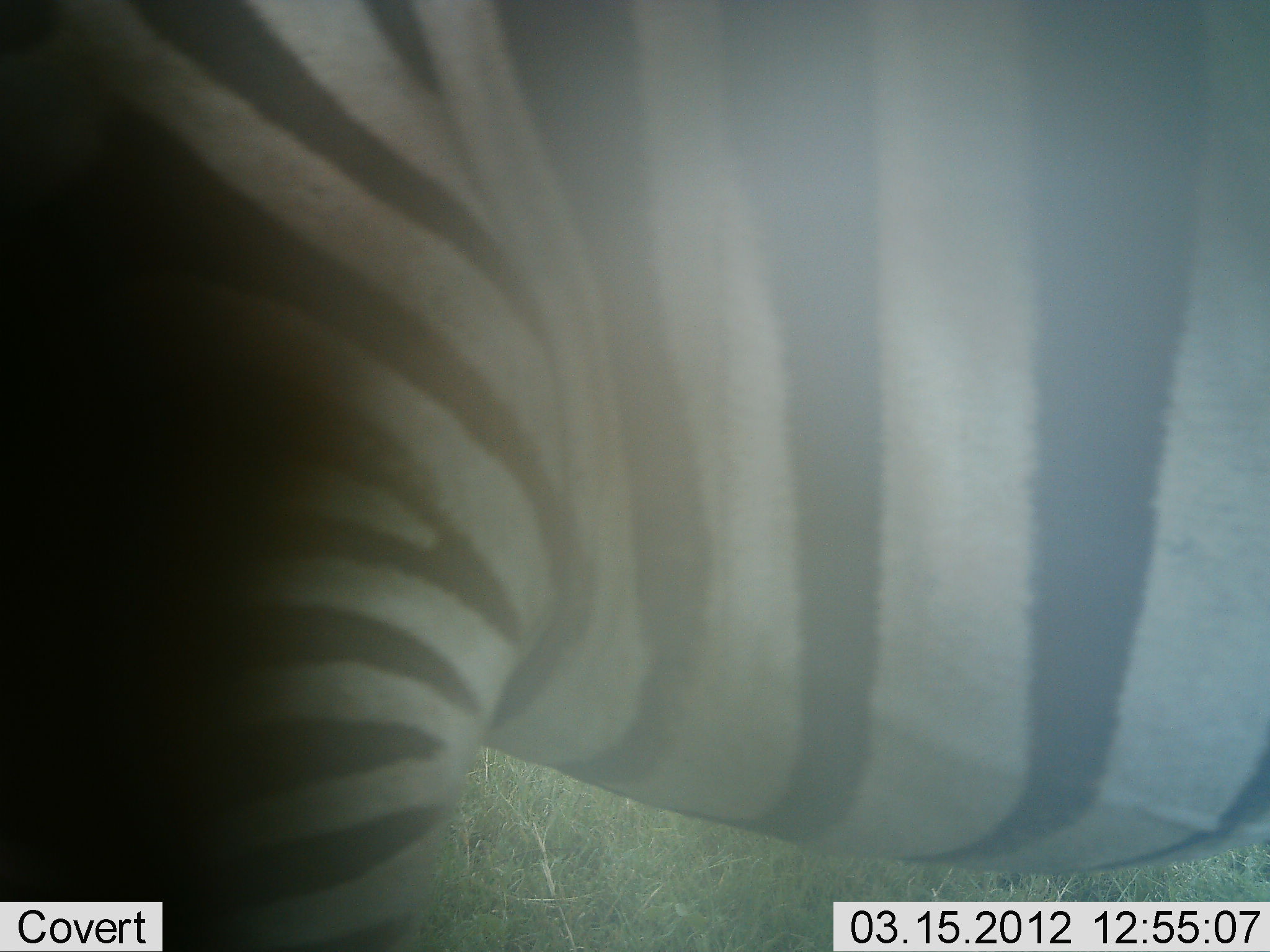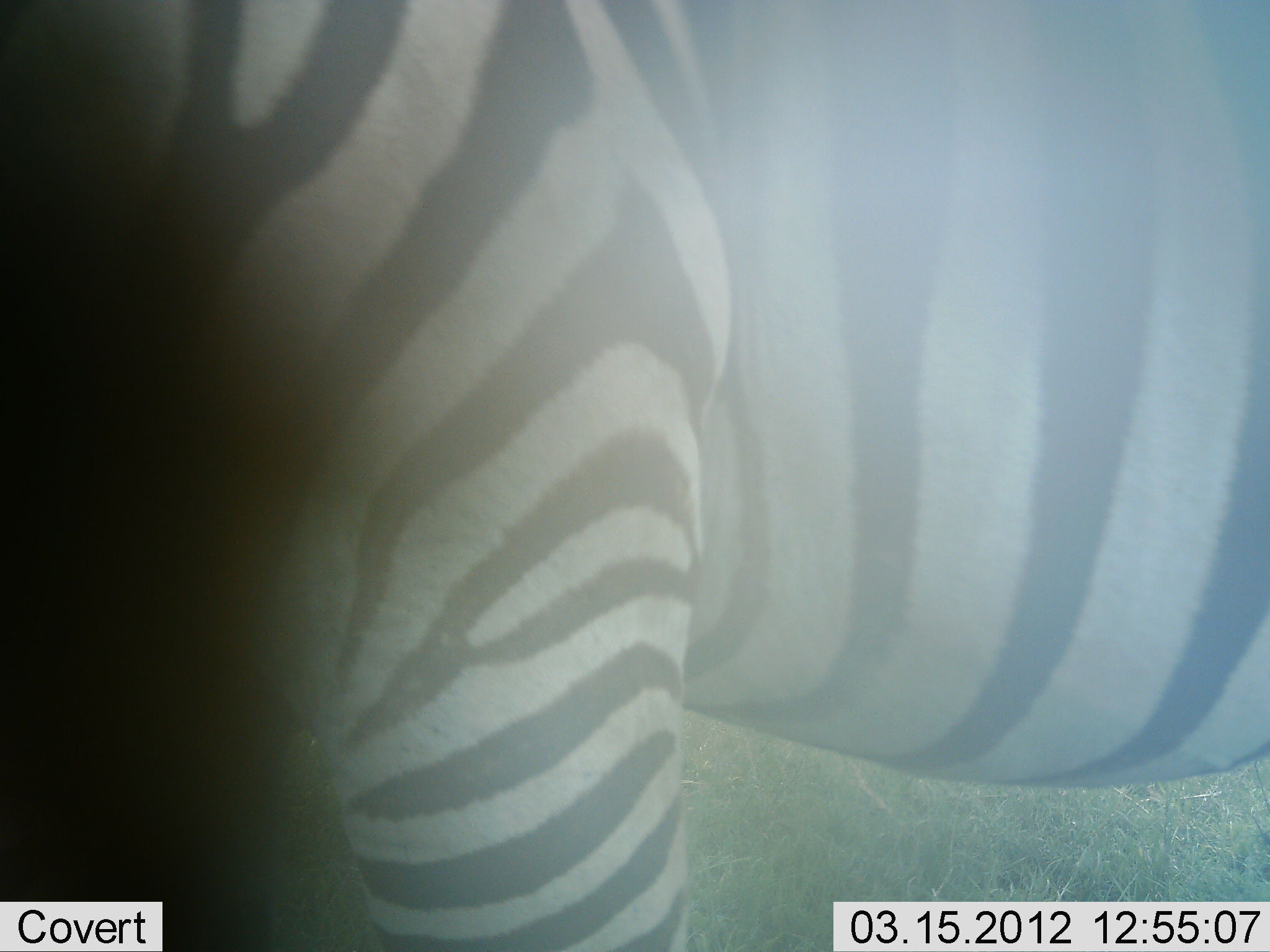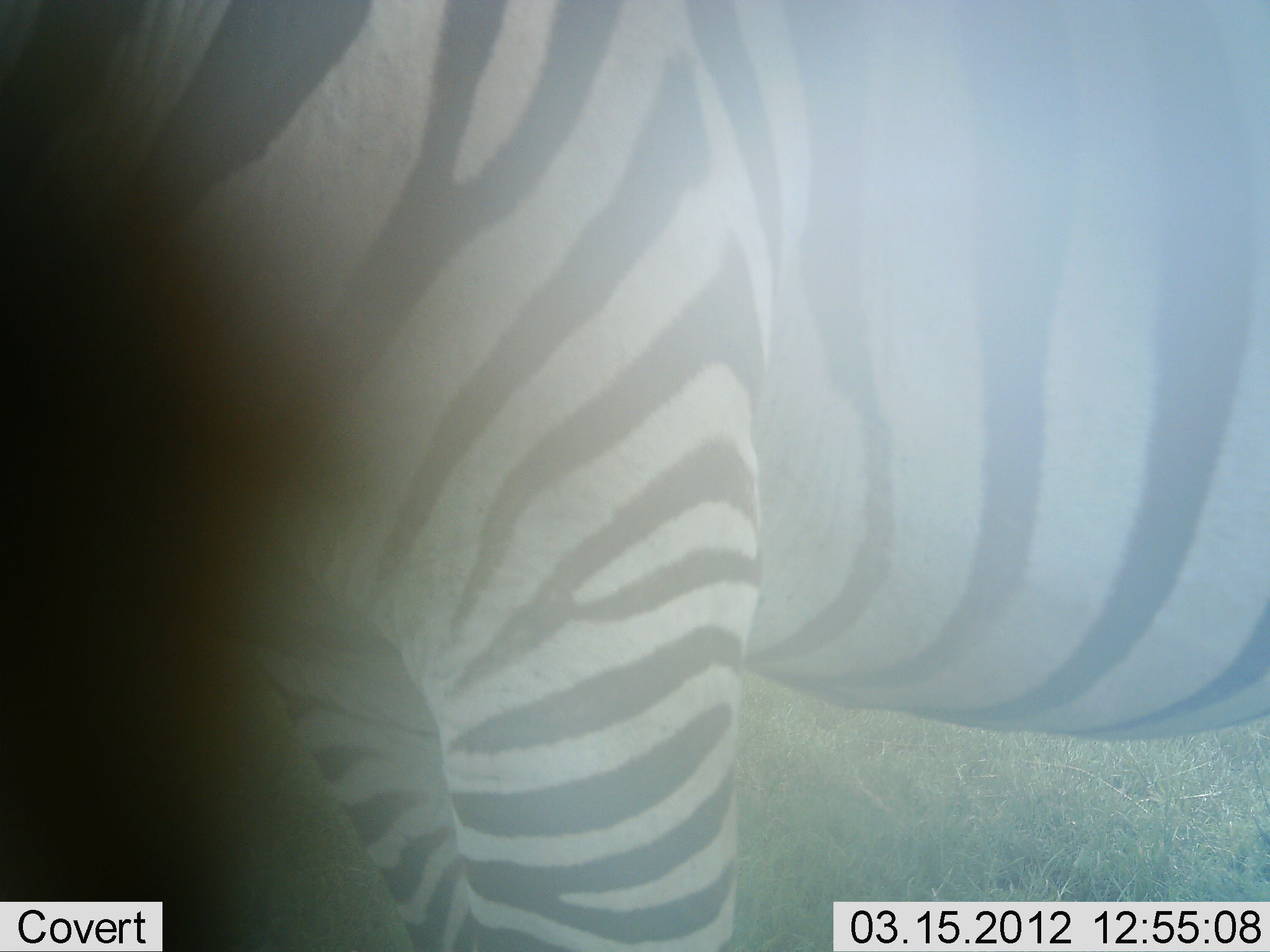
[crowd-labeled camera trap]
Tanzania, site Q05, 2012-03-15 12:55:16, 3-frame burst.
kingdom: Animalia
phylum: Chordata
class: Mammalia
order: Perissodactyla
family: Equidae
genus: Equus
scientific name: Equus quagga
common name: plains zebra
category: zebra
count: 1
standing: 94%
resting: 0%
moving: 6%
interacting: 0%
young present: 0%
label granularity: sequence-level